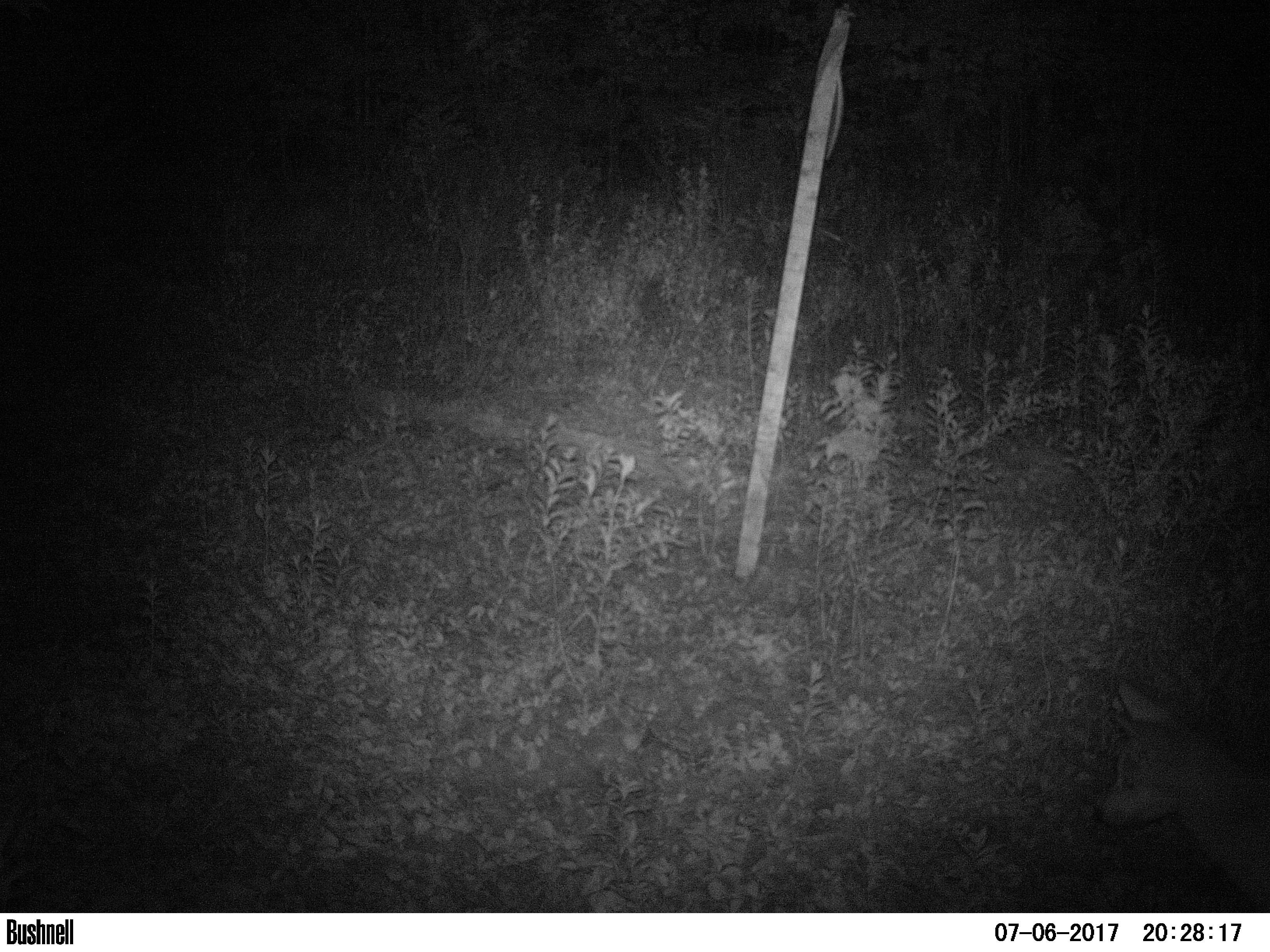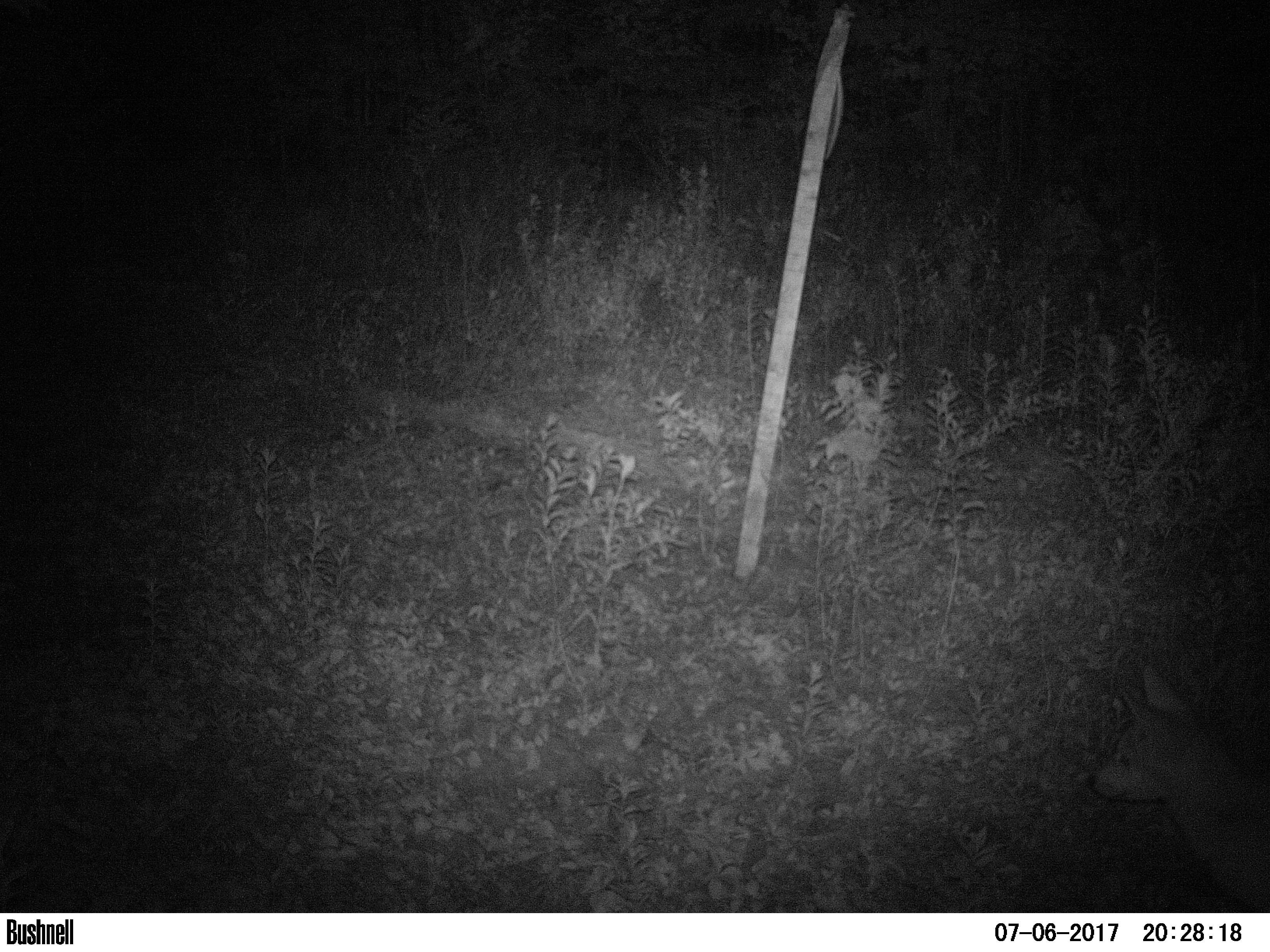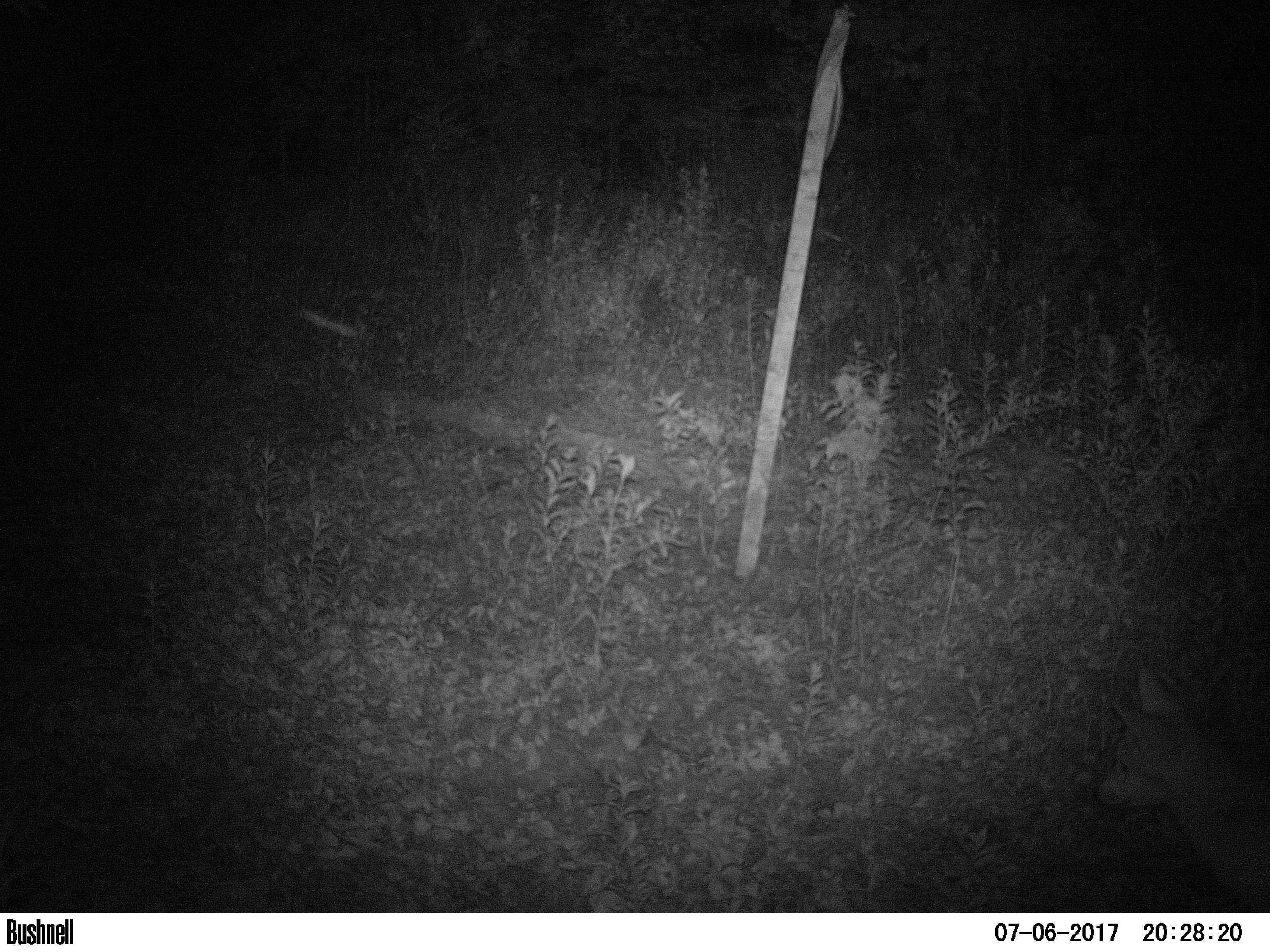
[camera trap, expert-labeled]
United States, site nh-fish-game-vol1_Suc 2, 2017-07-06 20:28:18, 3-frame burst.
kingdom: Animalia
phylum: Chordata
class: Mammalia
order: Carnivora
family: Canidae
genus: Canis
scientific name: Canis latrans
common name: coyote